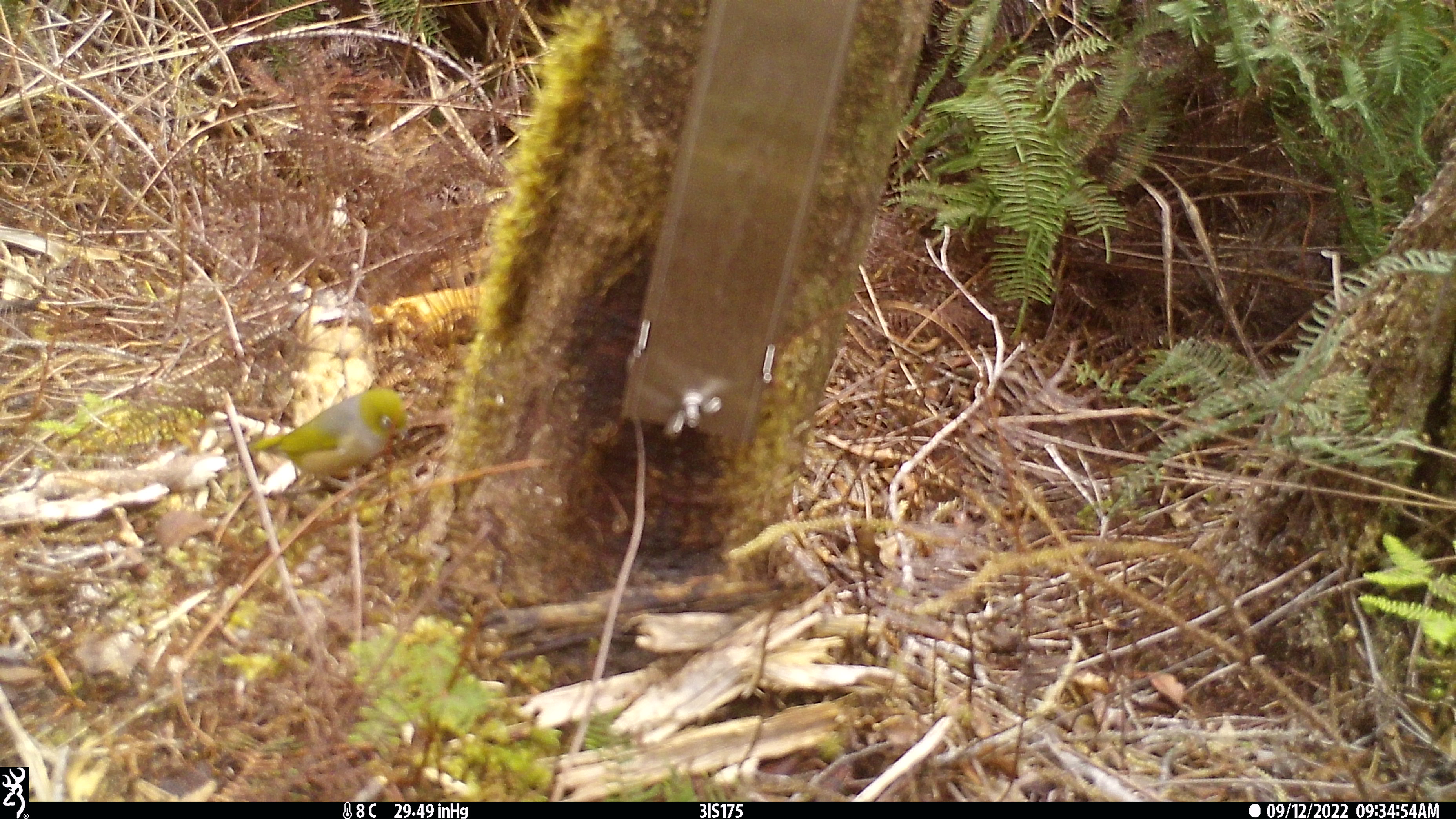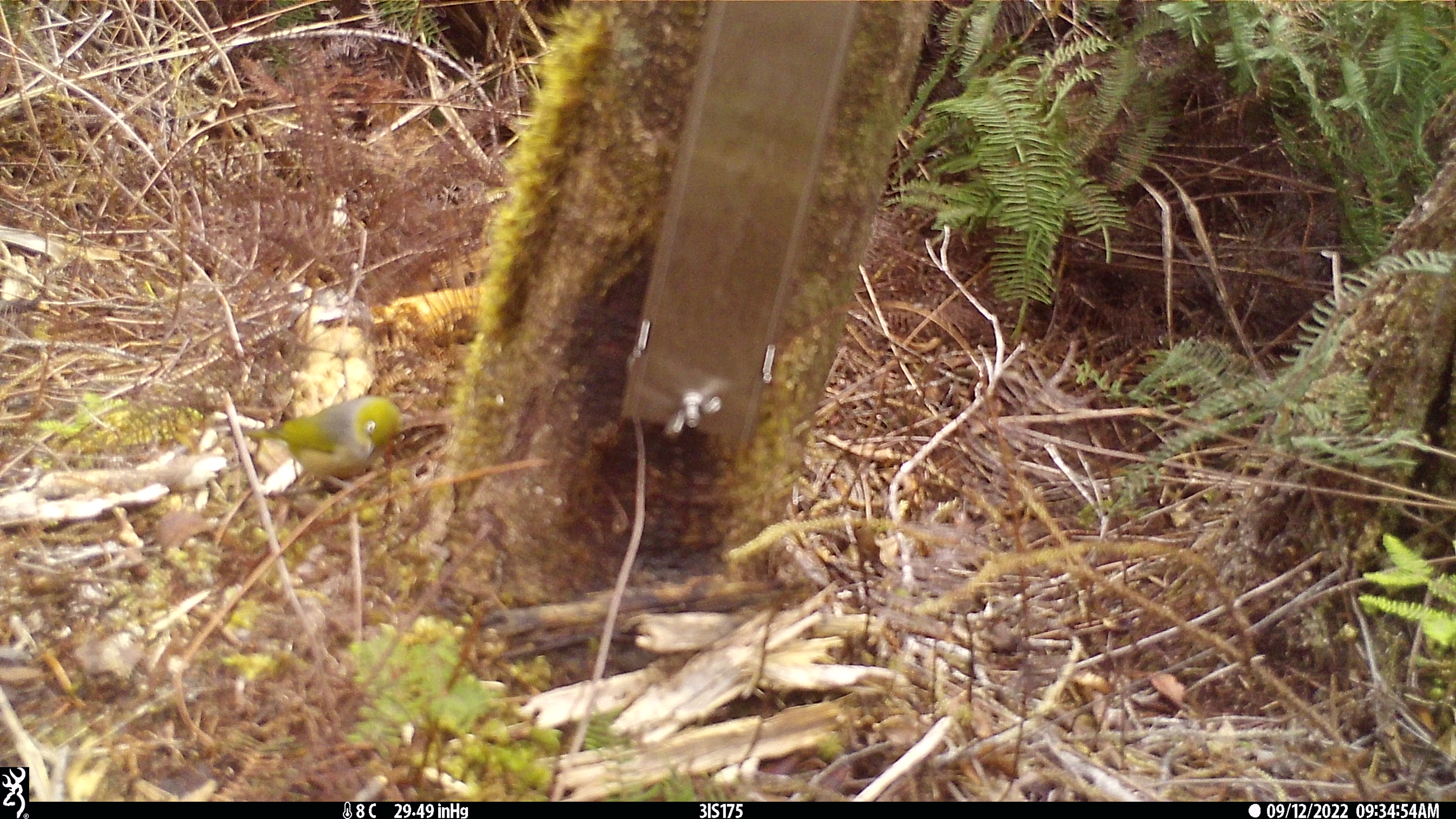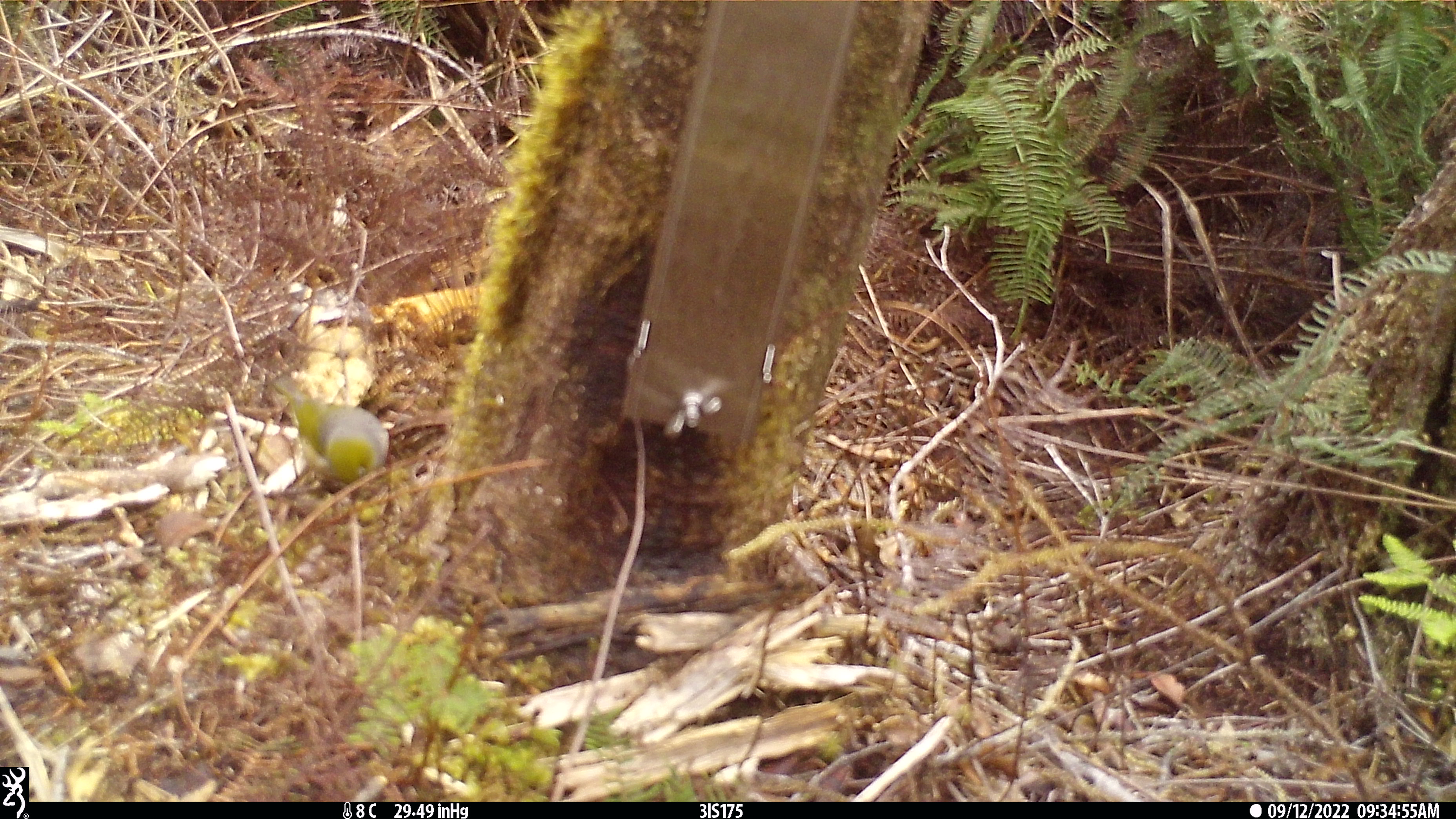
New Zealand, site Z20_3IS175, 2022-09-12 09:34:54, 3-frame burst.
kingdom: Animalia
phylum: Chordata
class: Aves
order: Passeriformes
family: Zosteropidae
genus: Zosterops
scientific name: Zosterops lateralis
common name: silvereye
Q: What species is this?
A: Silvereye (Zosterops lateralis).